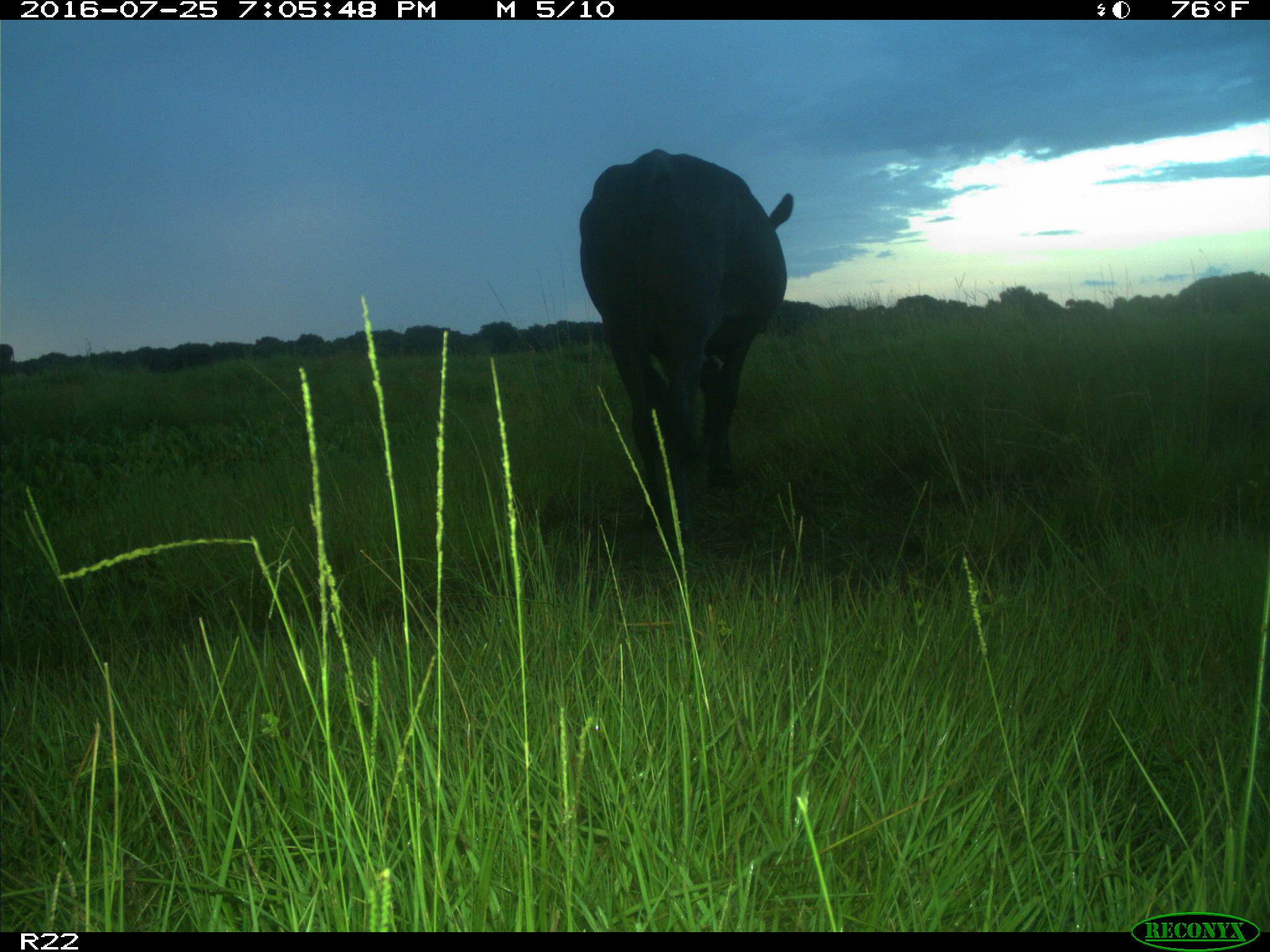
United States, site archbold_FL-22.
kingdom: Animalia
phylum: Chordata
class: Mammalia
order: Artiodactyla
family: Bovidae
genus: Bos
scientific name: Bos taurus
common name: domestic cow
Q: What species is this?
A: Bos taurus (domestic cow).